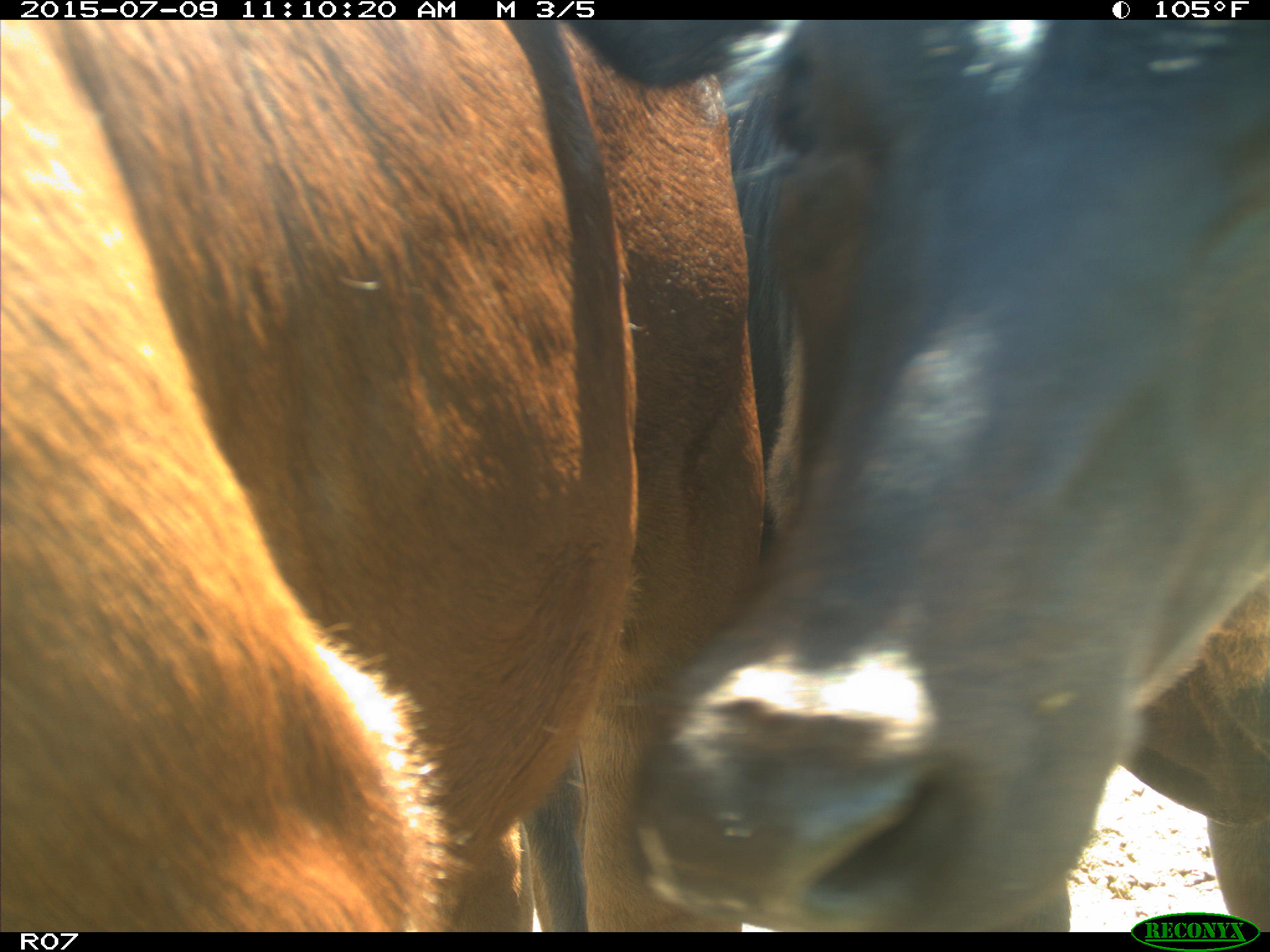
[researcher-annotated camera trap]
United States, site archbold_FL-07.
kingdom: Animalia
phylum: Chordata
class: Mammalia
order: Artiodactyla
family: Bovidae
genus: Bos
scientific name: Bos taurus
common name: domestic cow